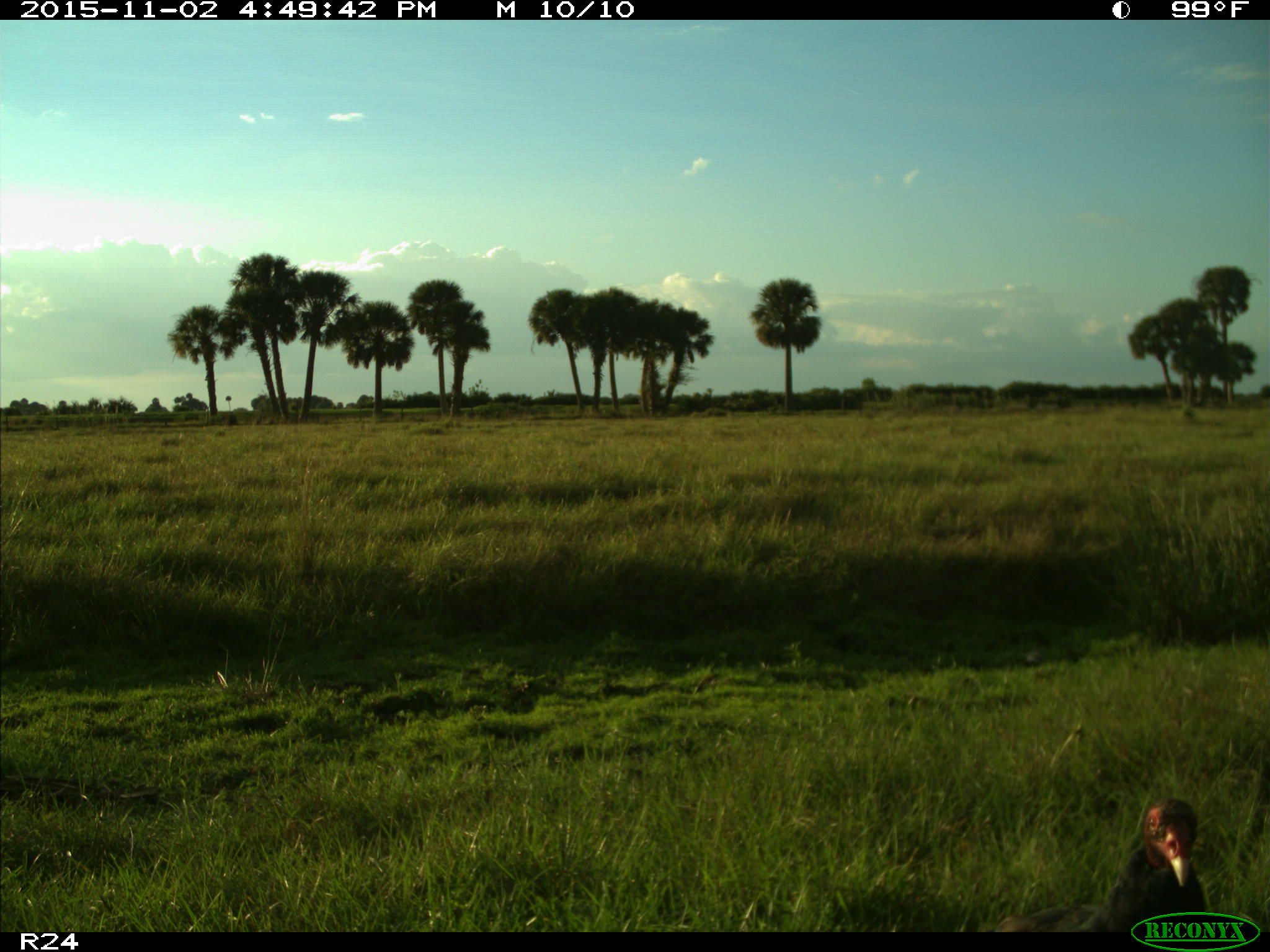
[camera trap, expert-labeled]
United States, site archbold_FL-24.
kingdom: Animalia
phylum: Chordata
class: Aves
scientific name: Aves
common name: birds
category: unidentified bird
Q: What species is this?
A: Unidentified bird (birds) (Aves).